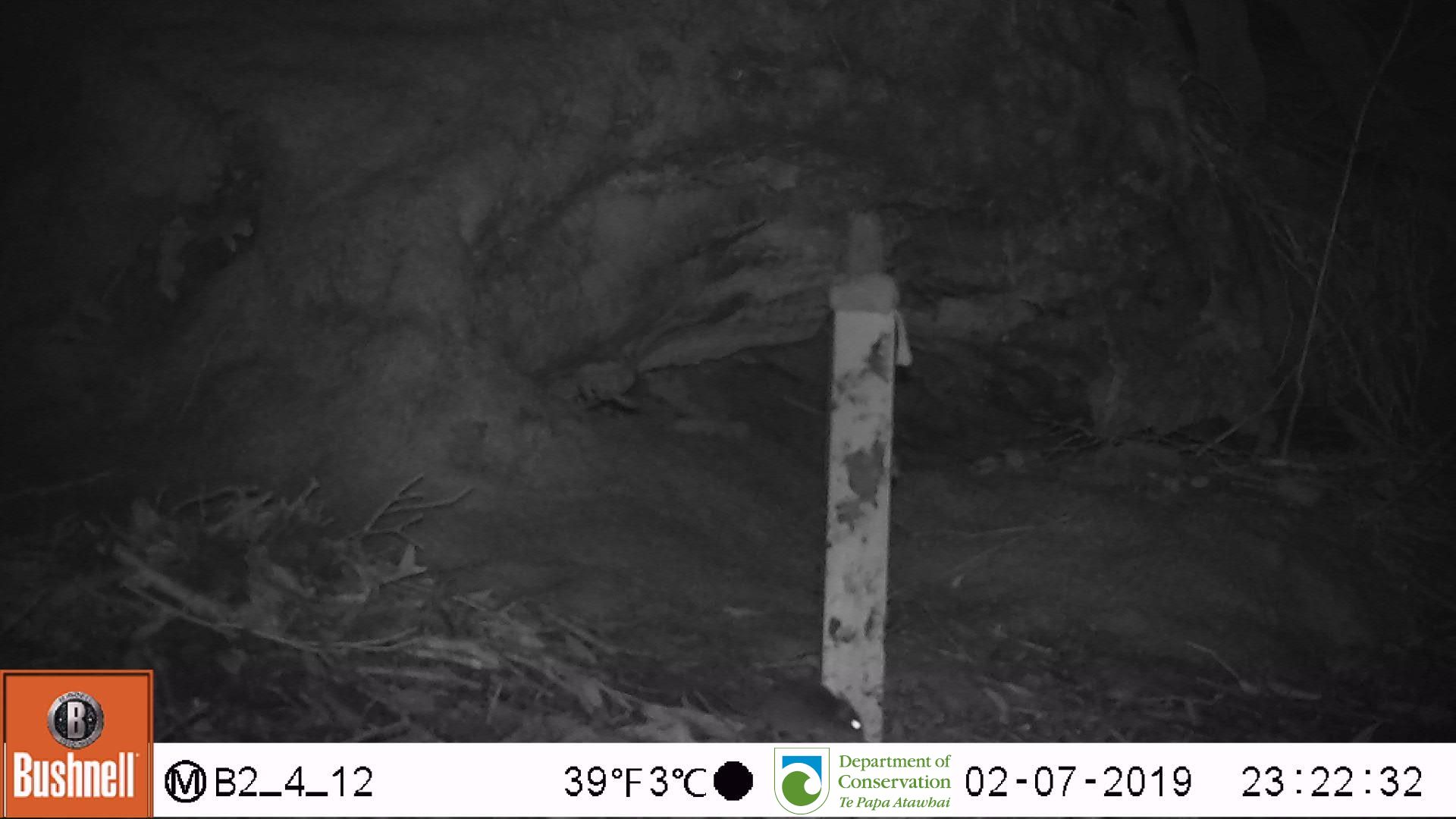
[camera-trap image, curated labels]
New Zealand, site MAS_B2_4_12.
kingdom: Animalia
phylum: Chordata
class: Mammalia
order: Rodentia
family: Muridae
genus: Mus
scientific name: Mus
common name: mouse